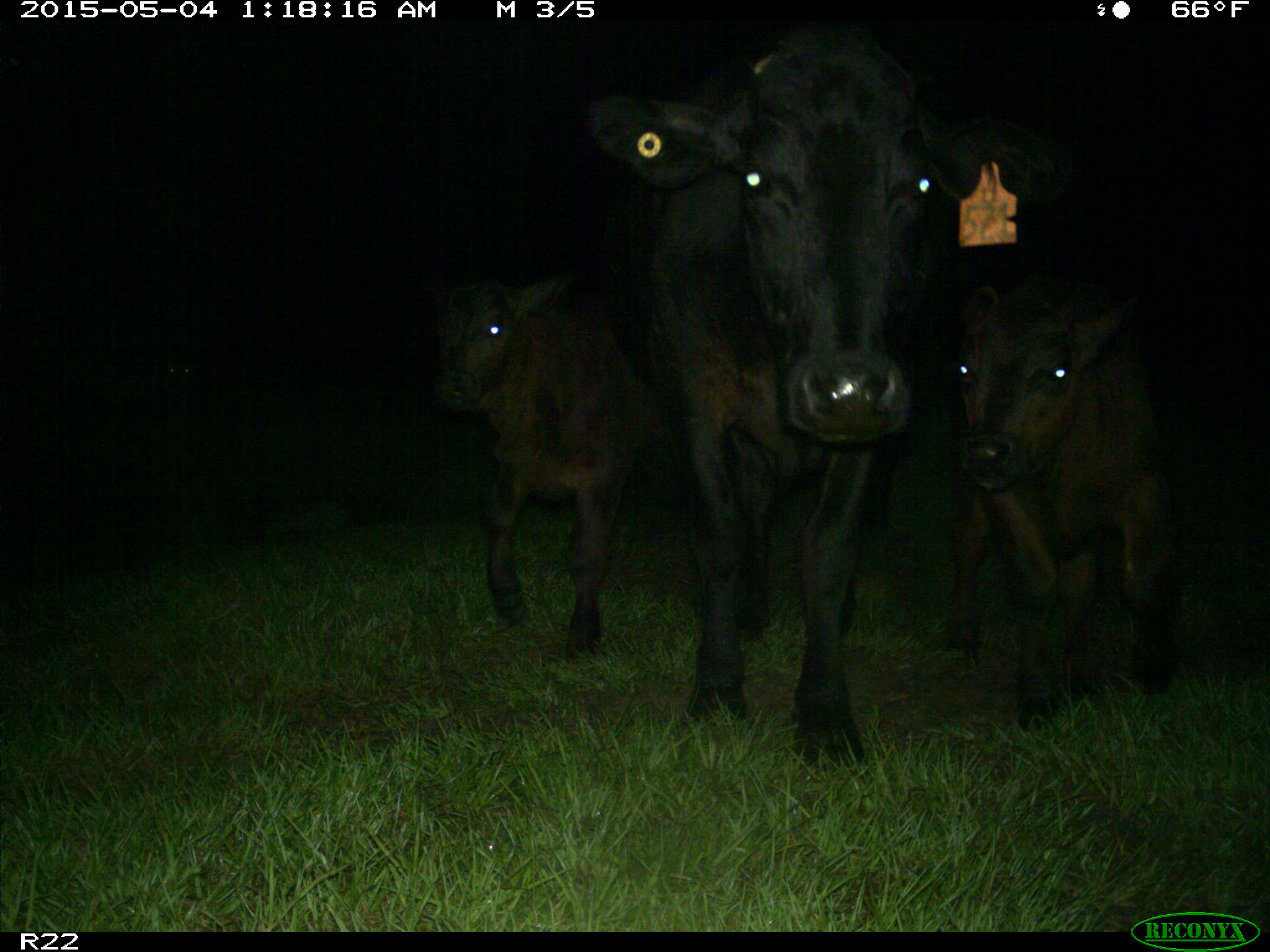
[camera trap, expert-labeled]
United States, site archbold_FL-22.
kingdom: Animalia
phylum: Chordata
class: Mammalia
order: Artiodactyla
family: Bovidae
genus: Bos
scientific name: Bos taurus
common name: domestic cow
Bos taurus (domestic cow).